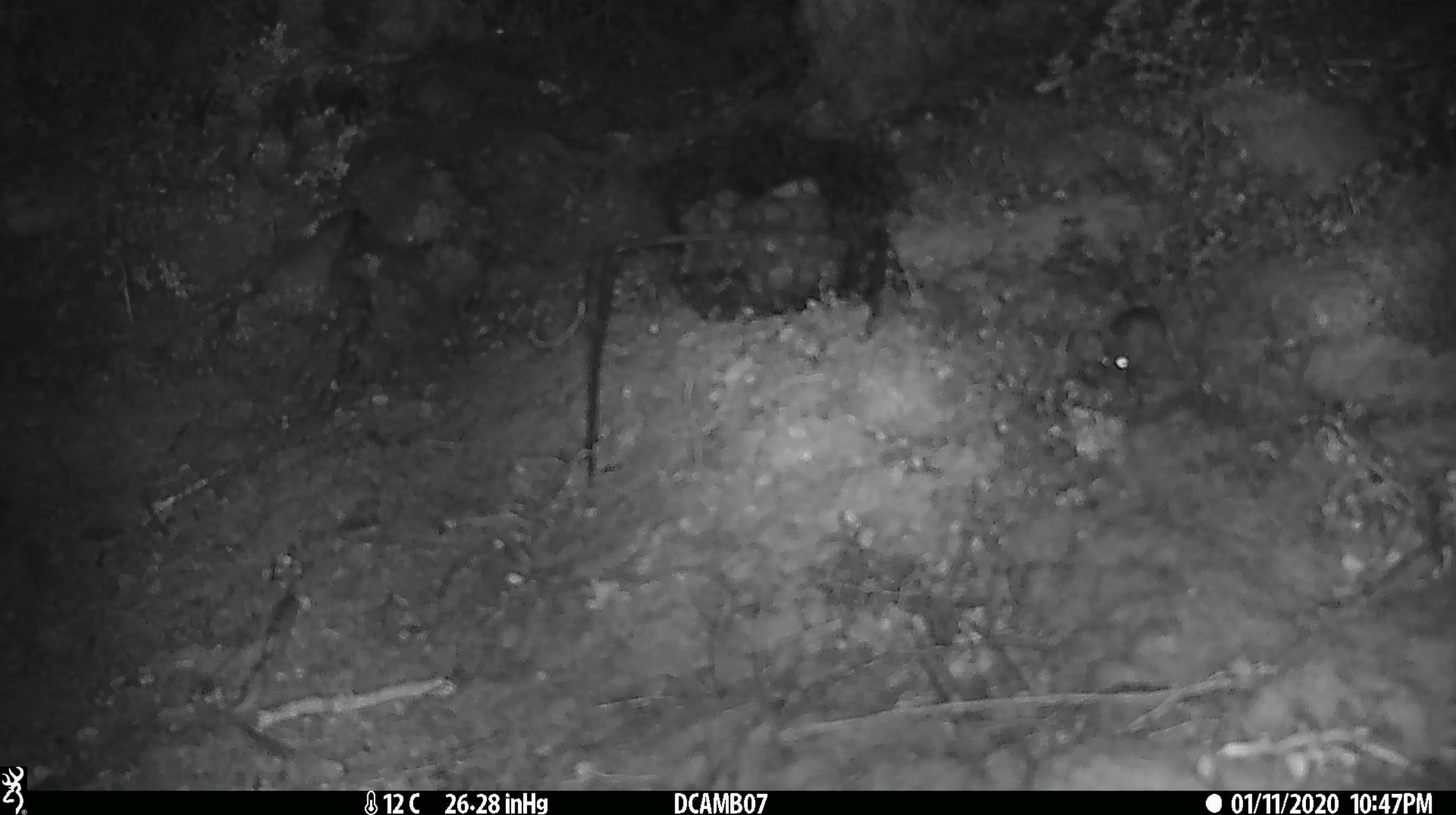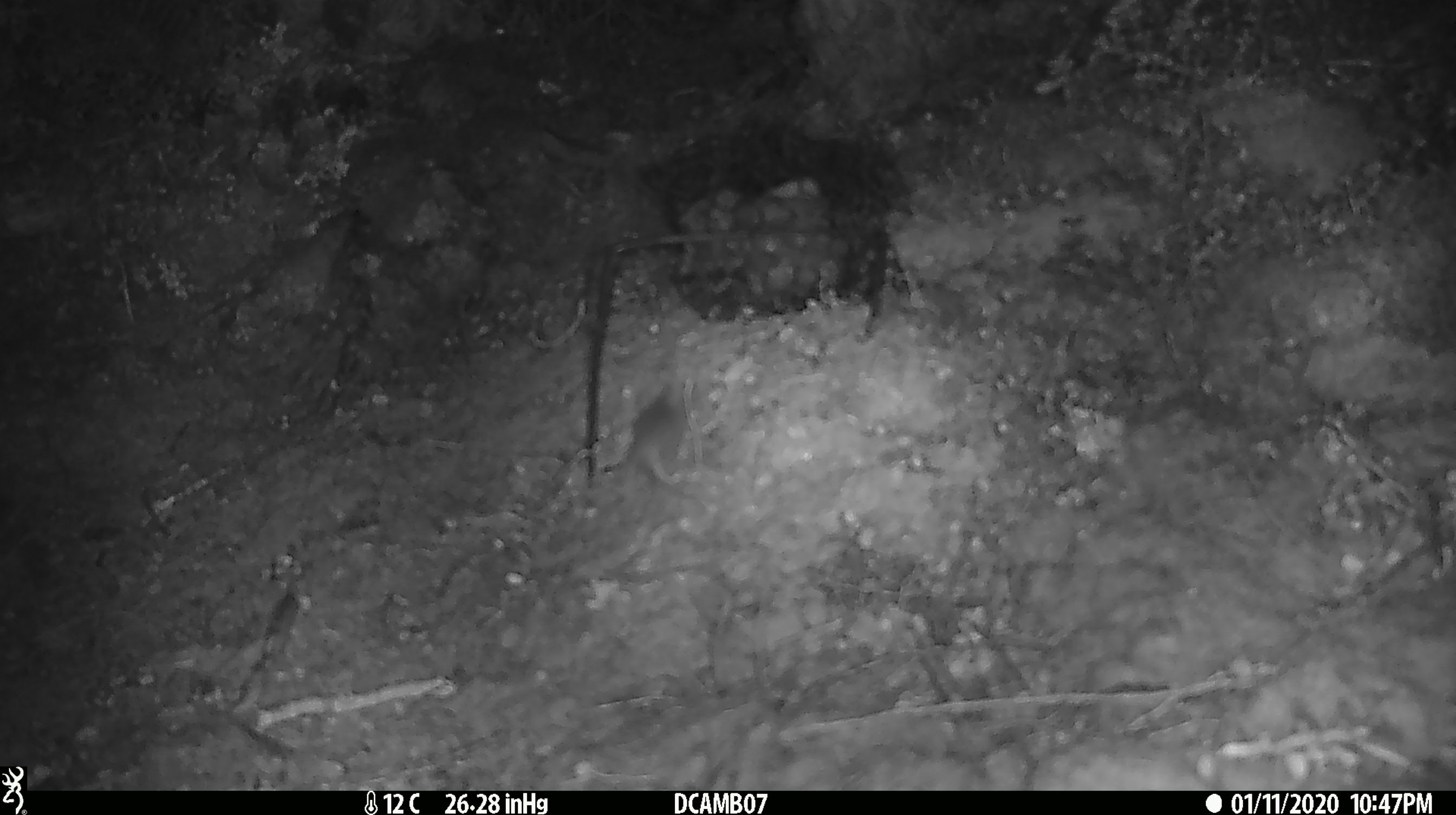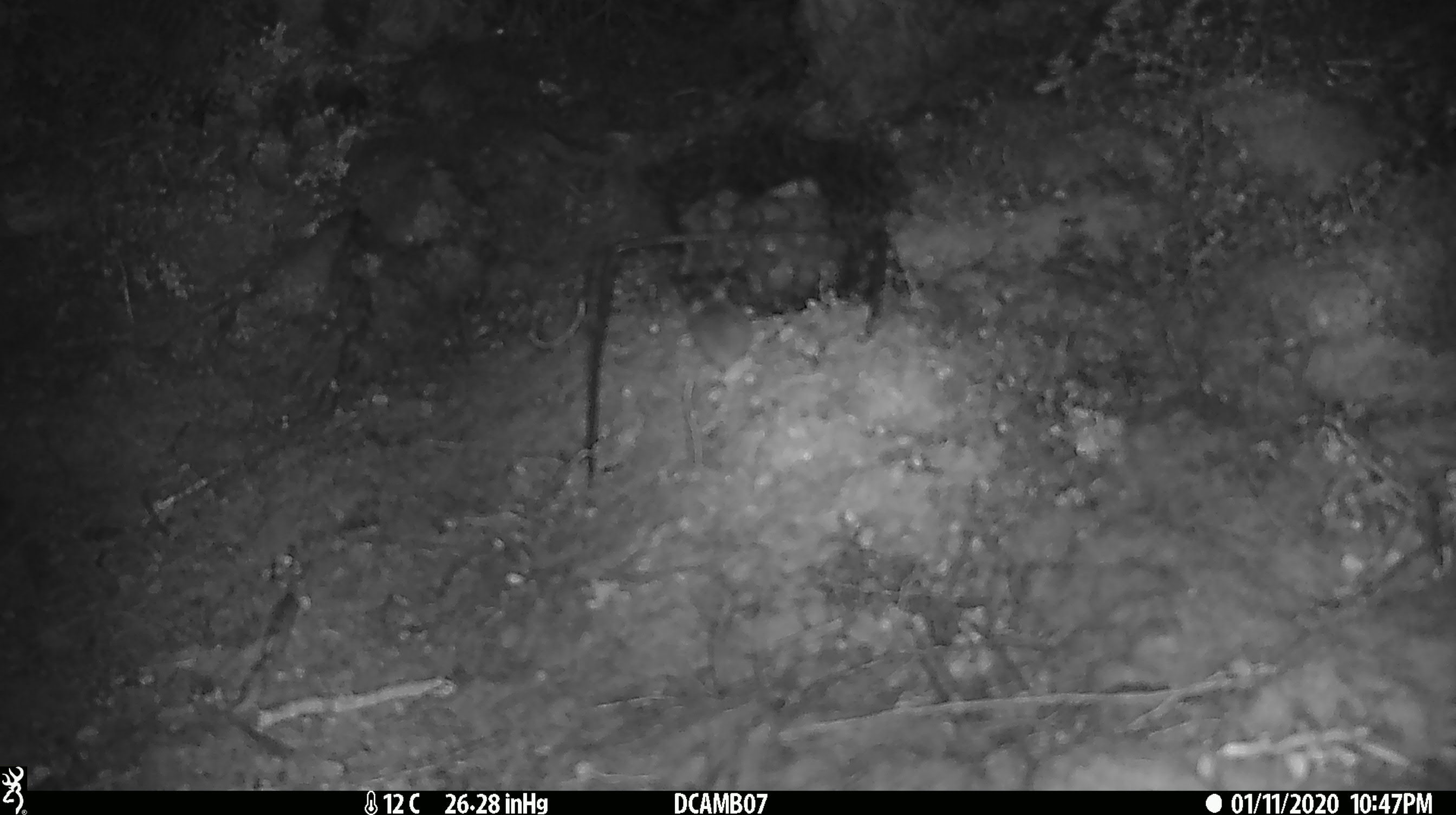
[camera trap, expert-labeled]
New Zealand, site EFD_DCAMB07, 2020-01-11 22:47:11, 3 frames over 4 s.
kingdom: Animalia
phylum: Chordata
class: Mammalia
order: Rodentia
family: Muridae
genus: Mus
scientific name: Mus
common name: mouse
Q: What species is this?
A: Mouse (Mus).